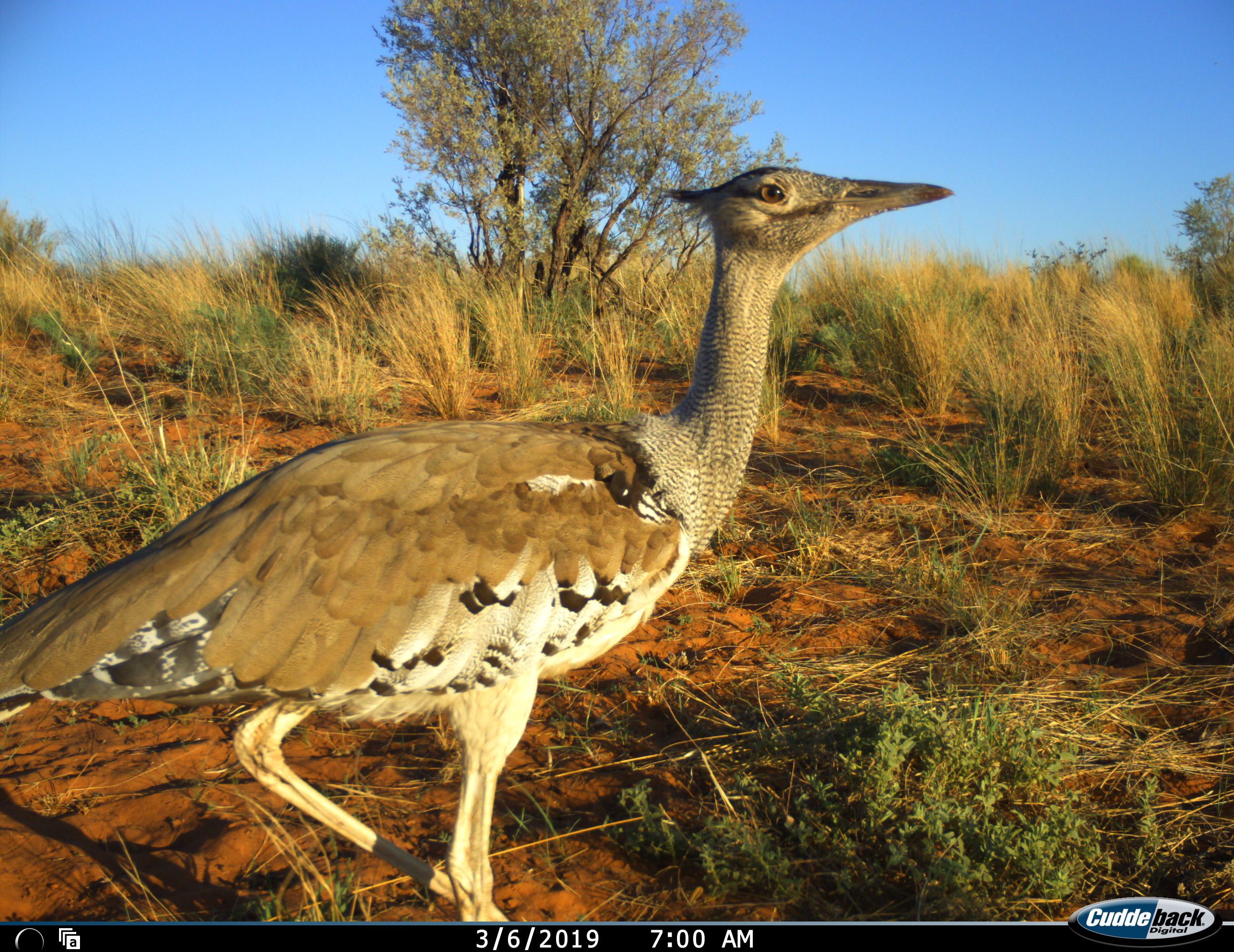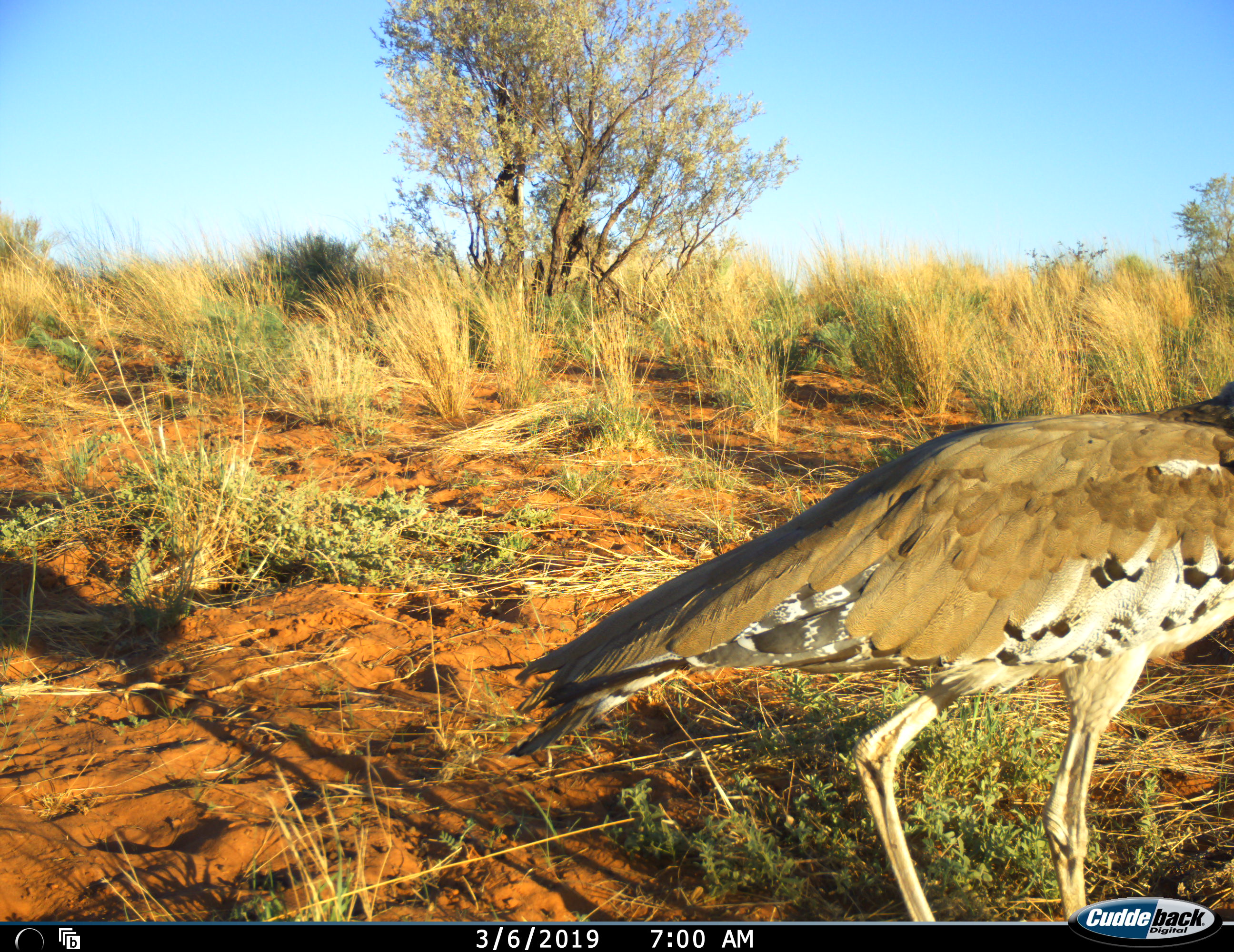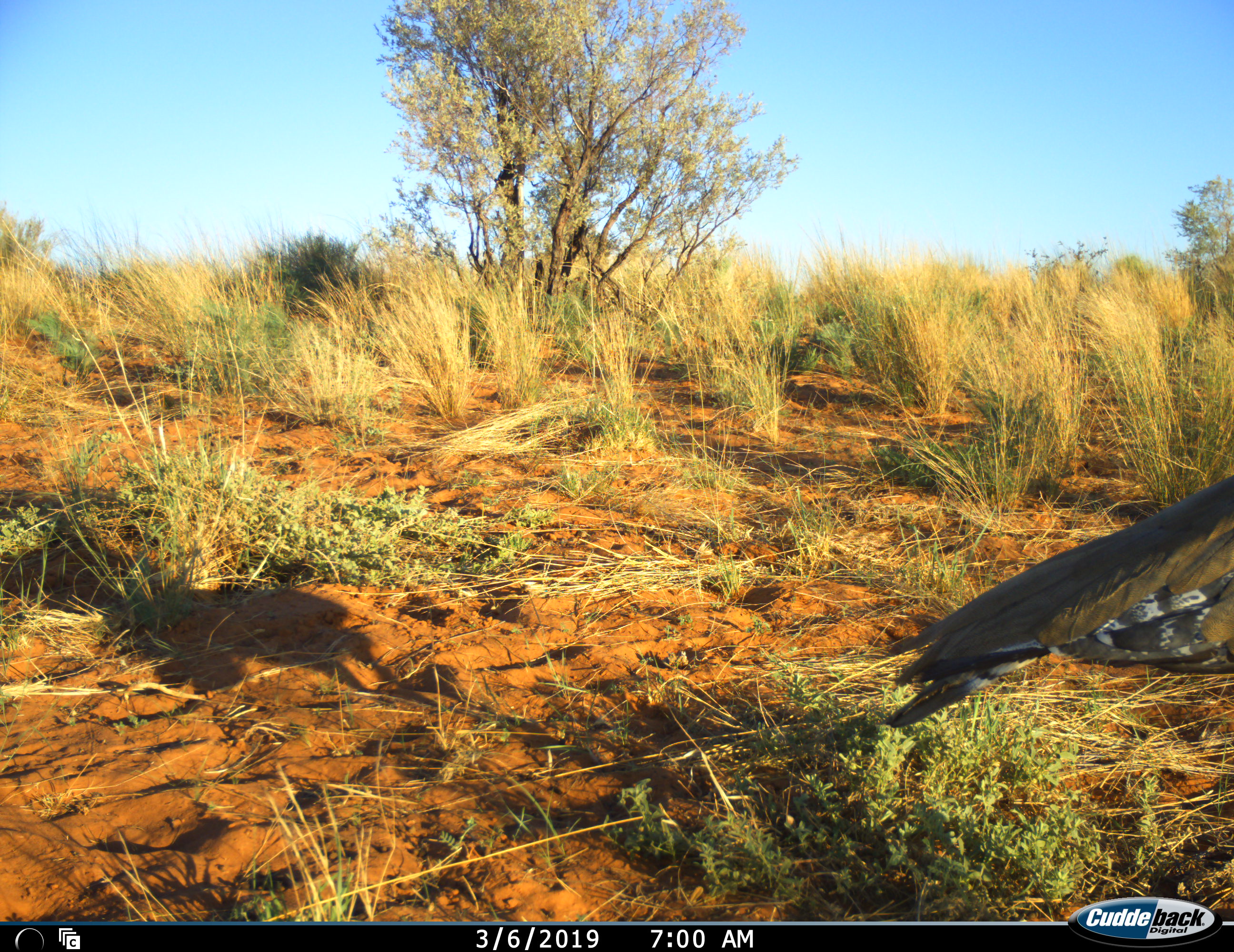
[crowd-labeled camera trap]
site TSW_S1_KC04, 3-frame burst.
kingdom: Animalia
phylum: Chordata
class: Aves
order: Otidiformes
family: Otididae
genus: Ardeotis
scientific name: Ardeotis kori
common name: kori bustard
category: bustardkori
Bustardkori (kori bustard) (Ardeotis kori), count 1. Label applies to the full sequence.